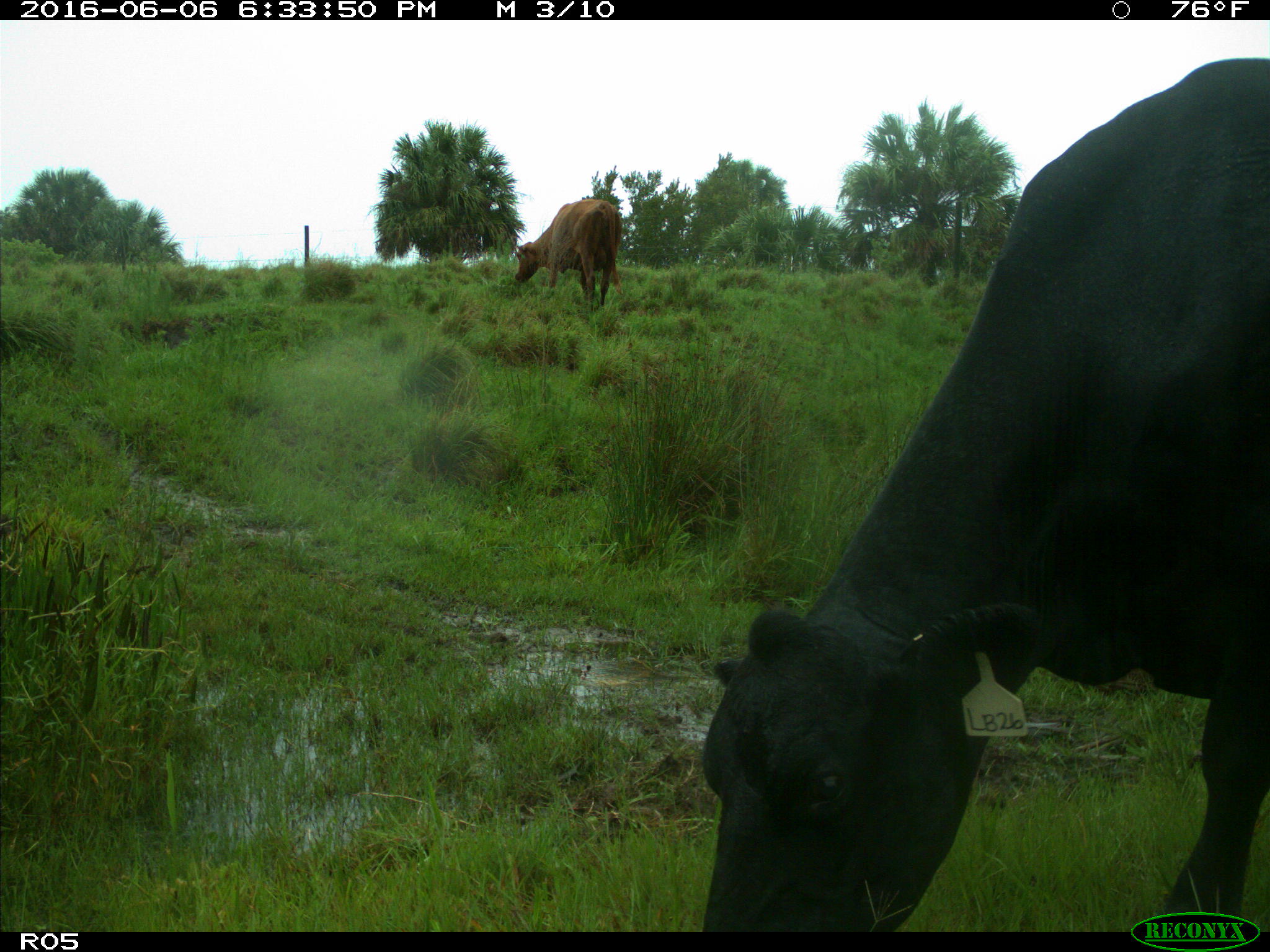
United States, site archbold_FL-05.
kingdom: Animalia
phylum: Chordata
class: Mammalia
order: Artiodactyla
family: Bovidae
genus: Bos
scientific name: Bos taurus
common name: domestic cow